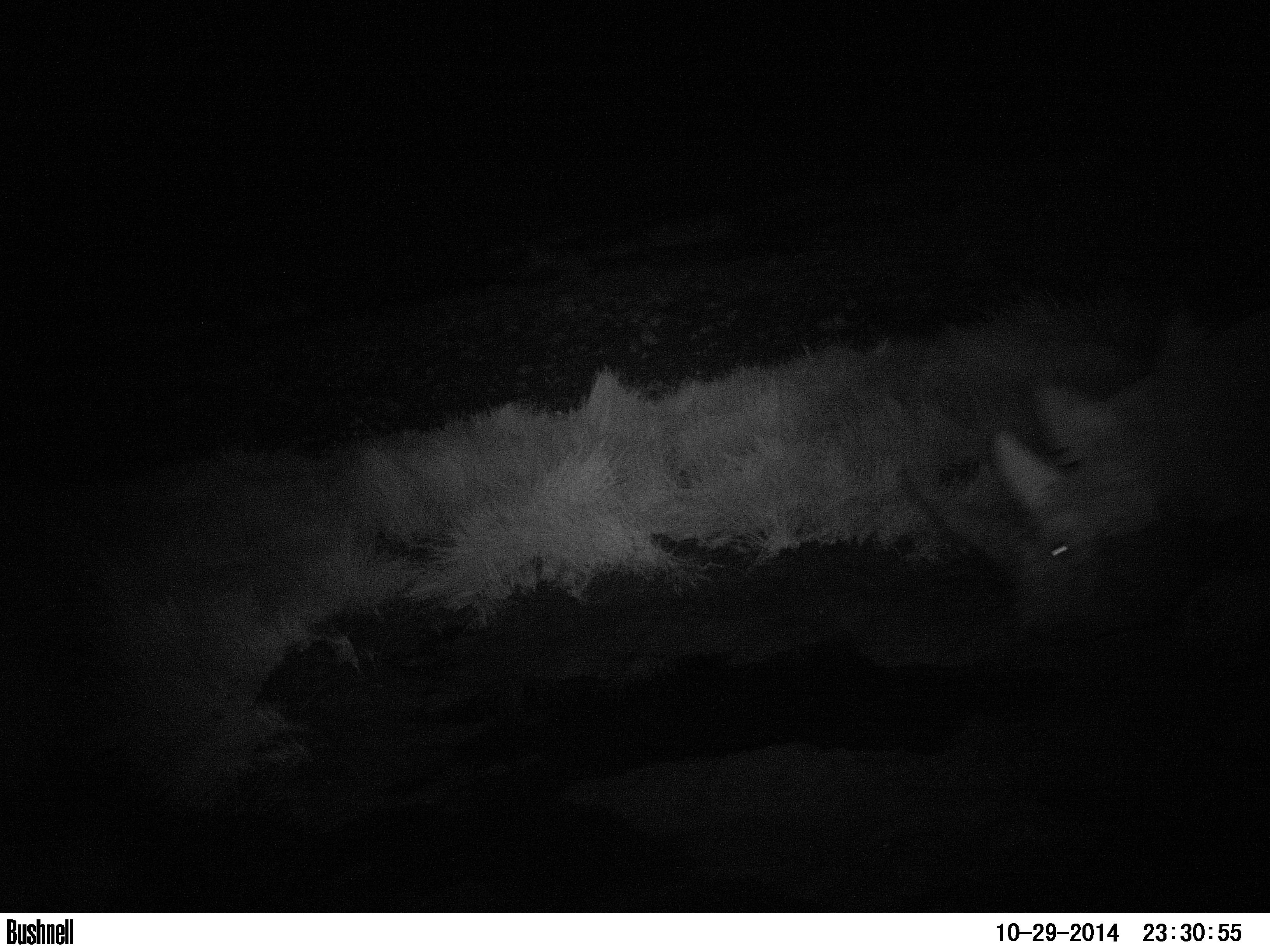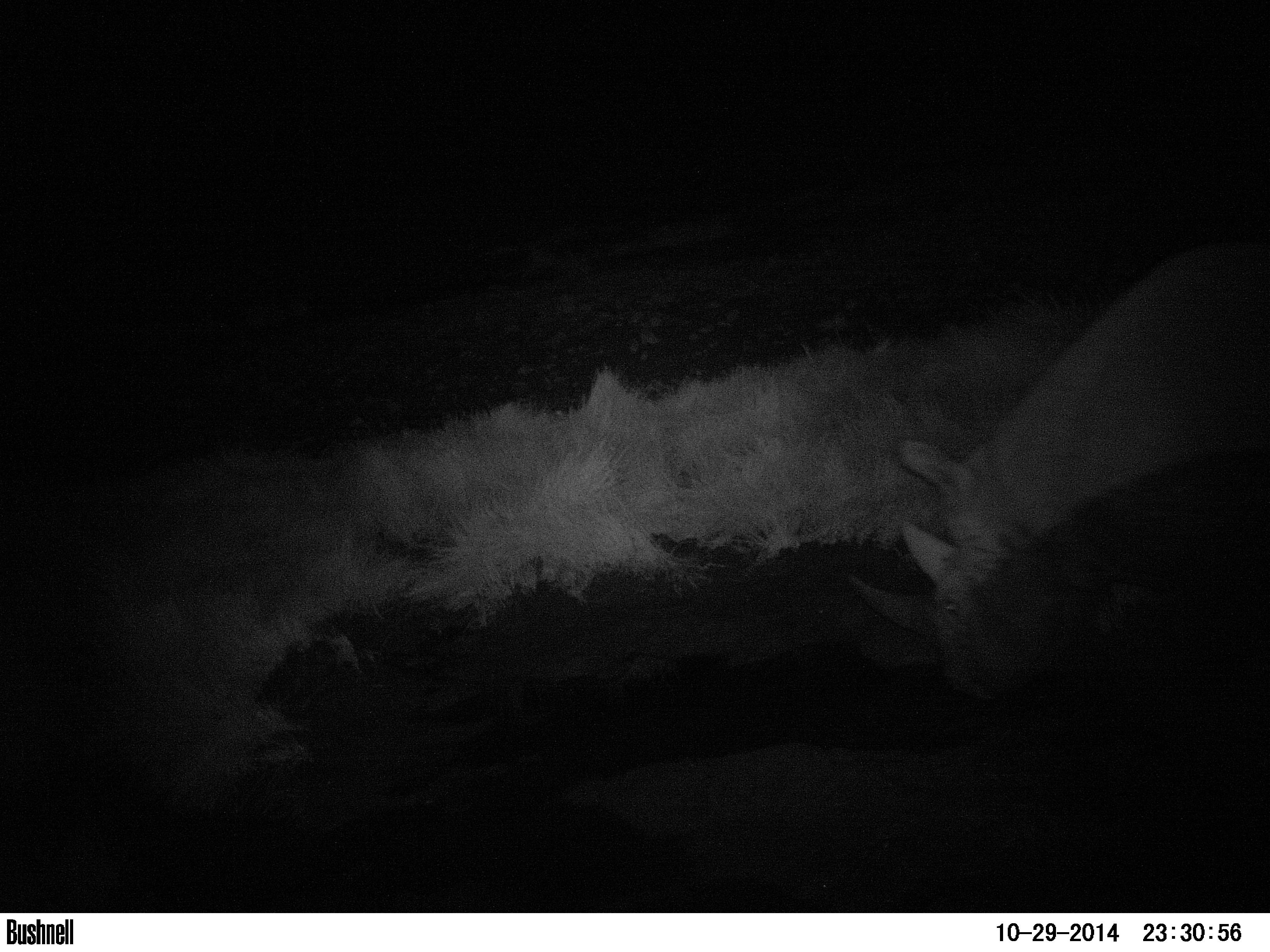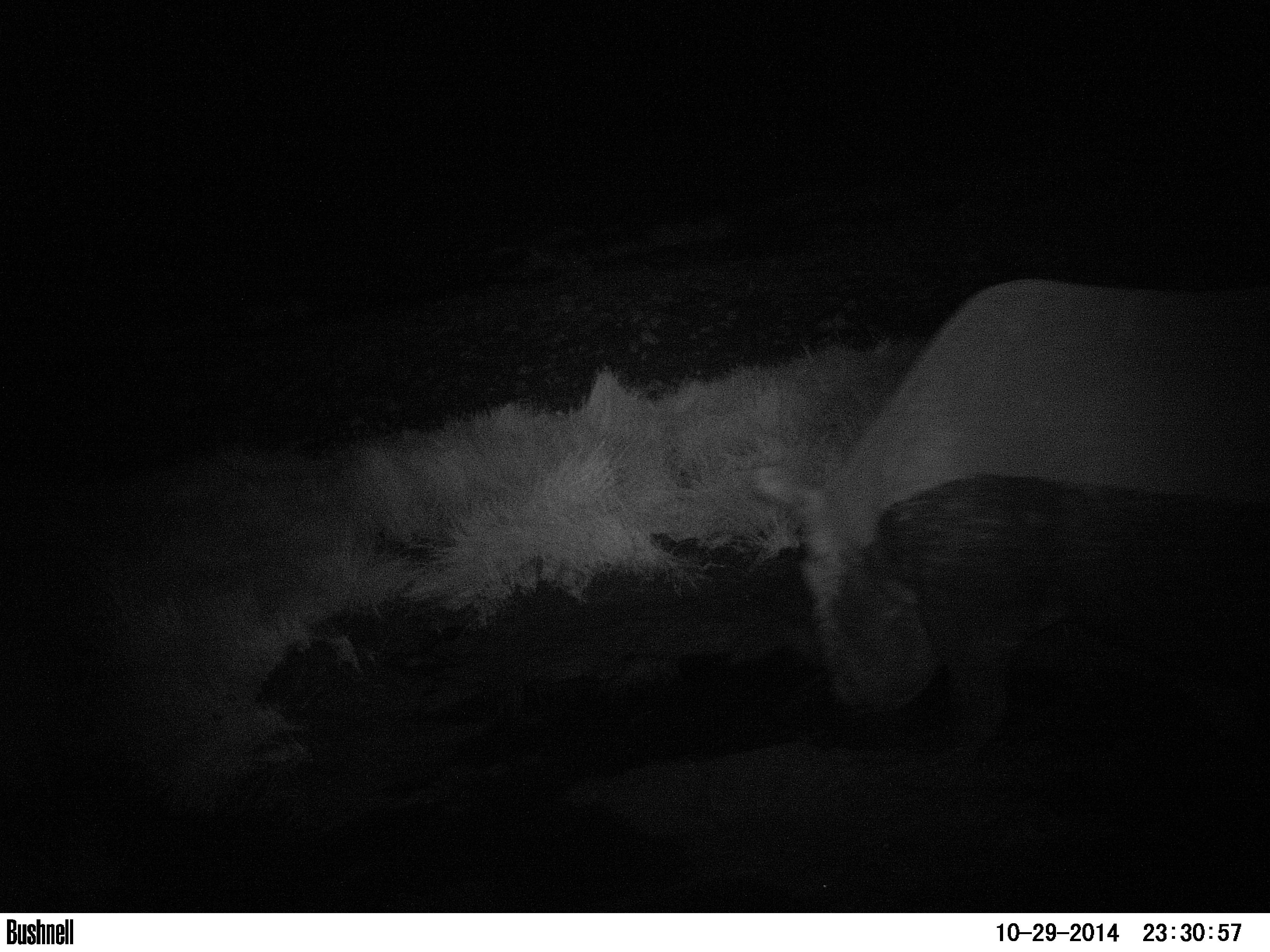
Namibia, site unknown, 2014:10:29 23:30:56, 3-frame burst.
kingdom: Animalia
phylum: Chordata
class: Mammalia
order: Perissodactyla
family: Rhinocerotidae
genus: Diceros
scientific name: Diceros bicornis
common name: black rhinoceros